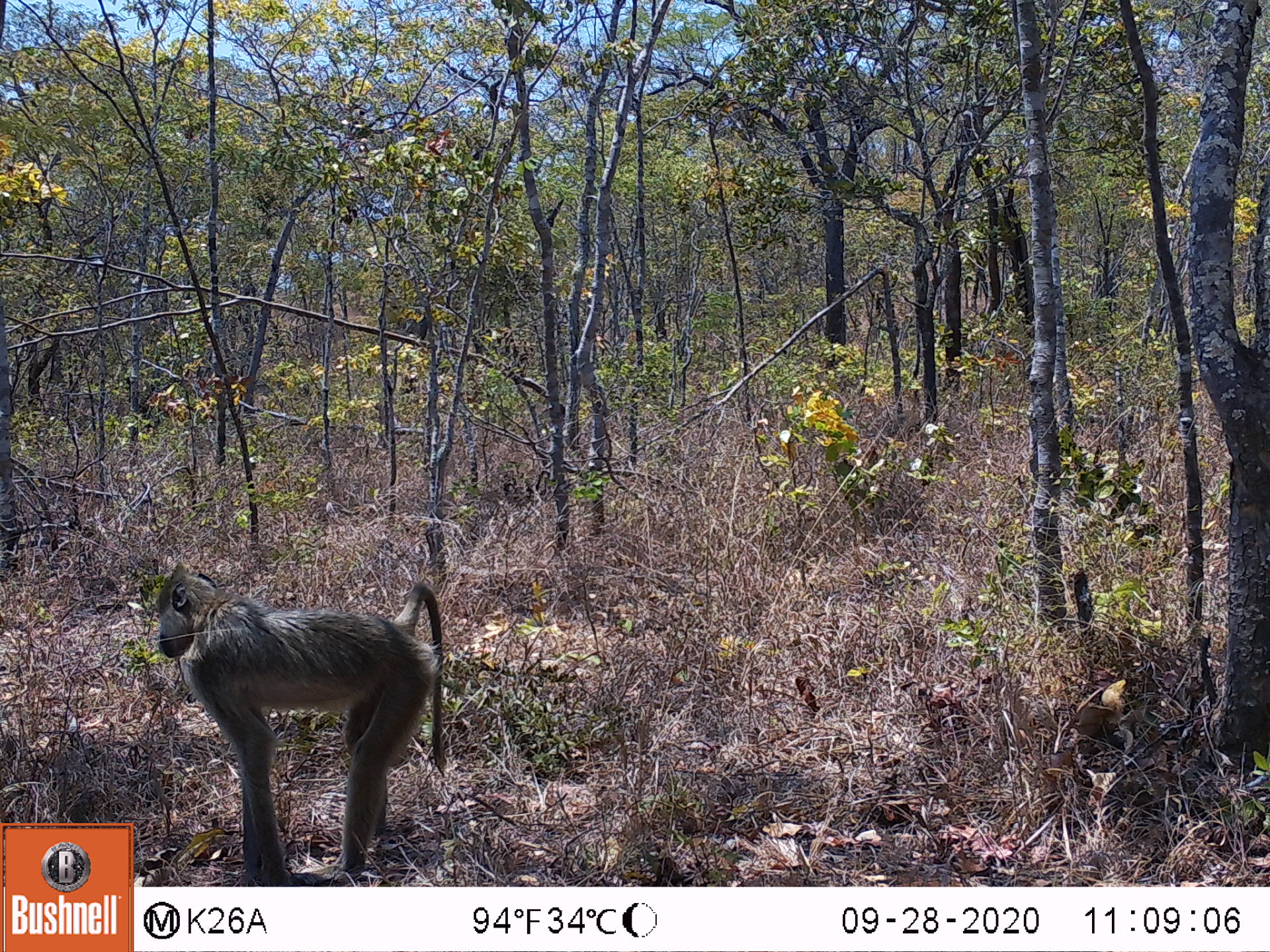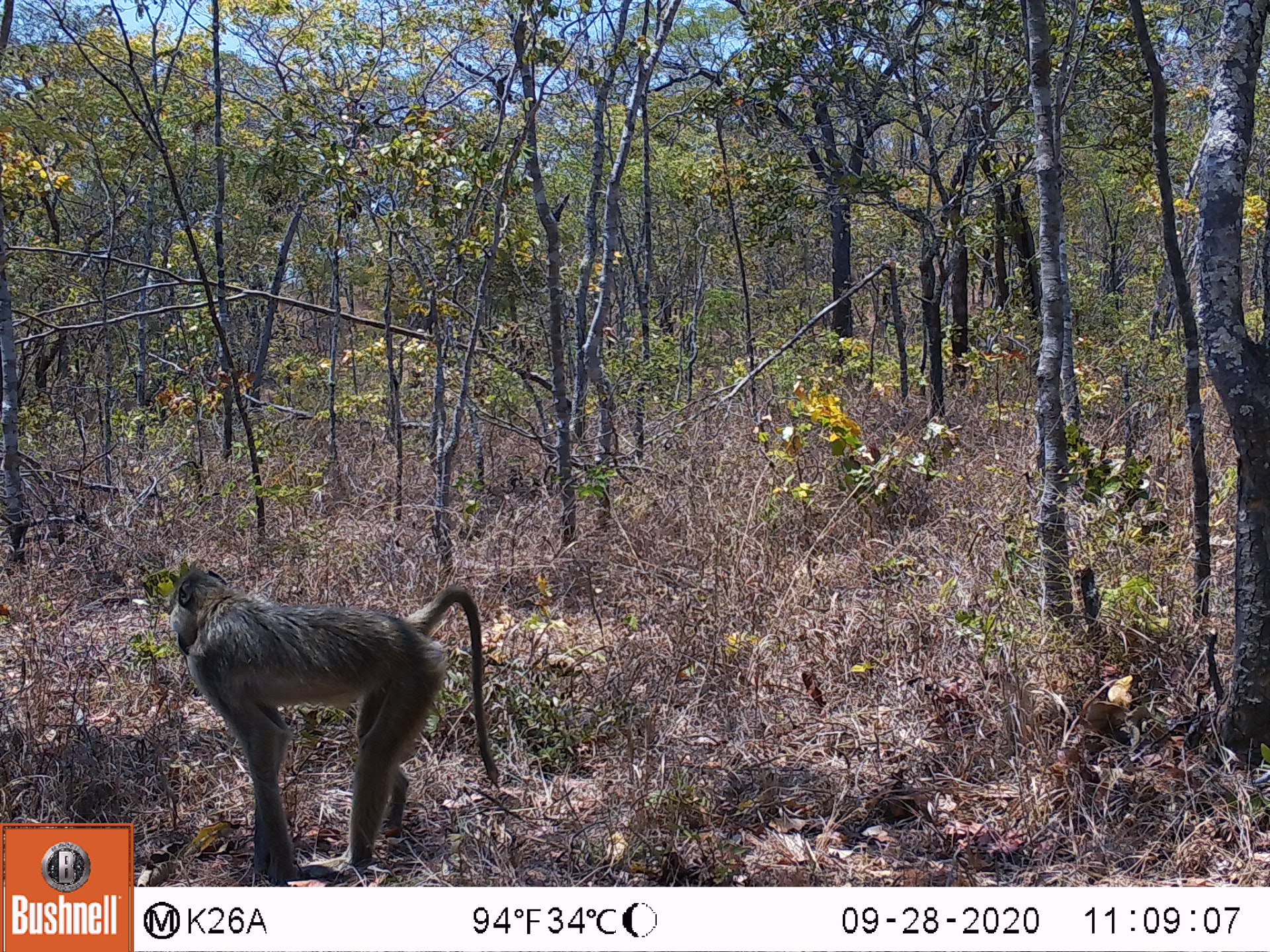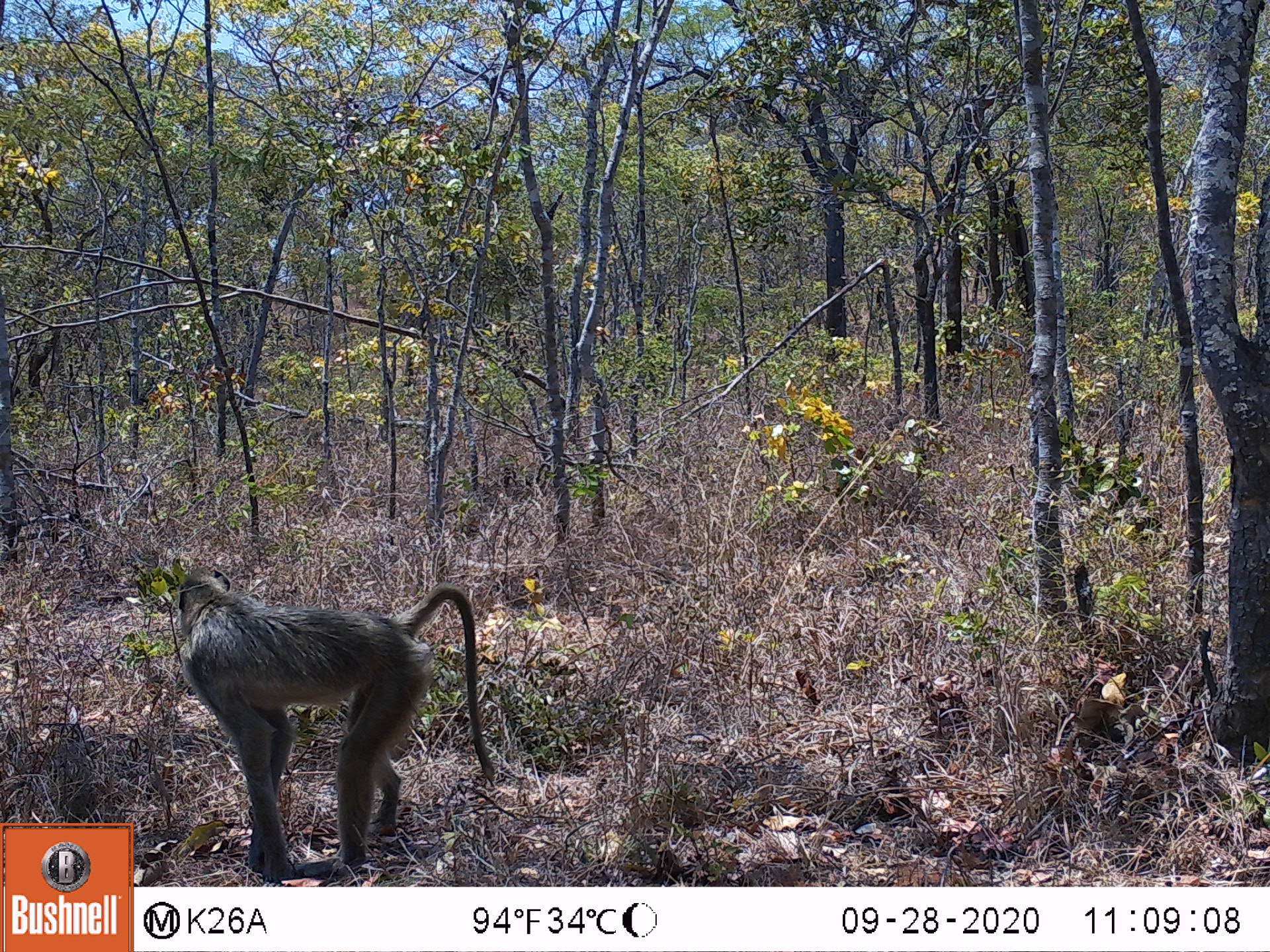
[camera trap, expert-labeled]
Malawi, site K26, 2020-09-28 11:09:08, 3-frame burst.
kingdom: Animalia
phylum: Chordata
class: Mammalia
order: Primates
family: Cercopithecidae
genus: Papio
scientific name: Papio cynocephalus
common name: yellow baboon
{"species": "yellow baboon (Papio cynocephalus)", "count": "1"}